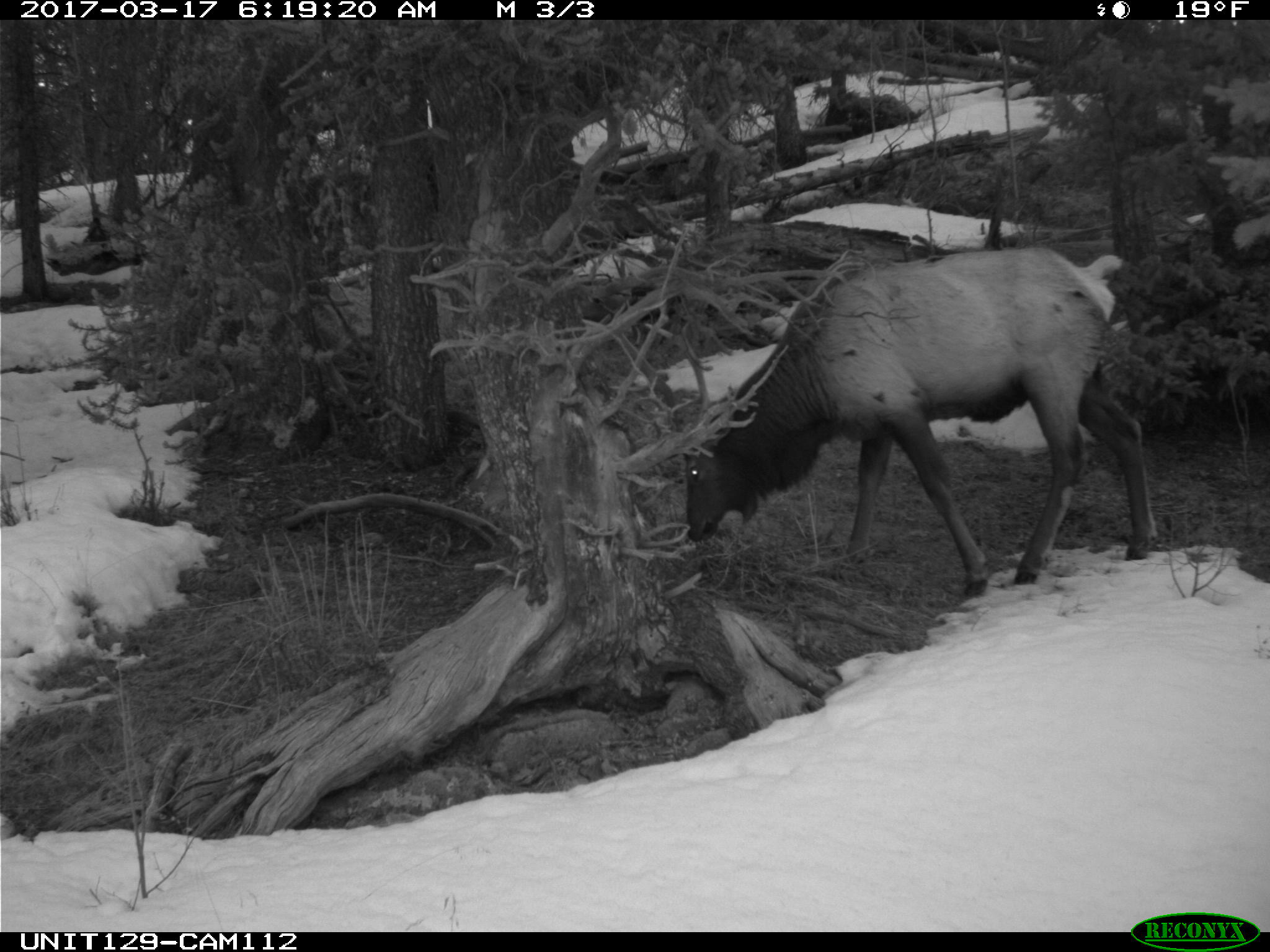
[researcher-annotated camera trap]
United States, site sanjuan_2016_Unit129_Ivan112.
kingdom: Animalia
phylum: Chordata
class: Mammalia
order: Artiodactyla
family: Cervidae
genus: Cervus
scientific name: Cervus elaphus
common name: red deer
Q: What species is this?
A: Cervus elaphus (red deer).